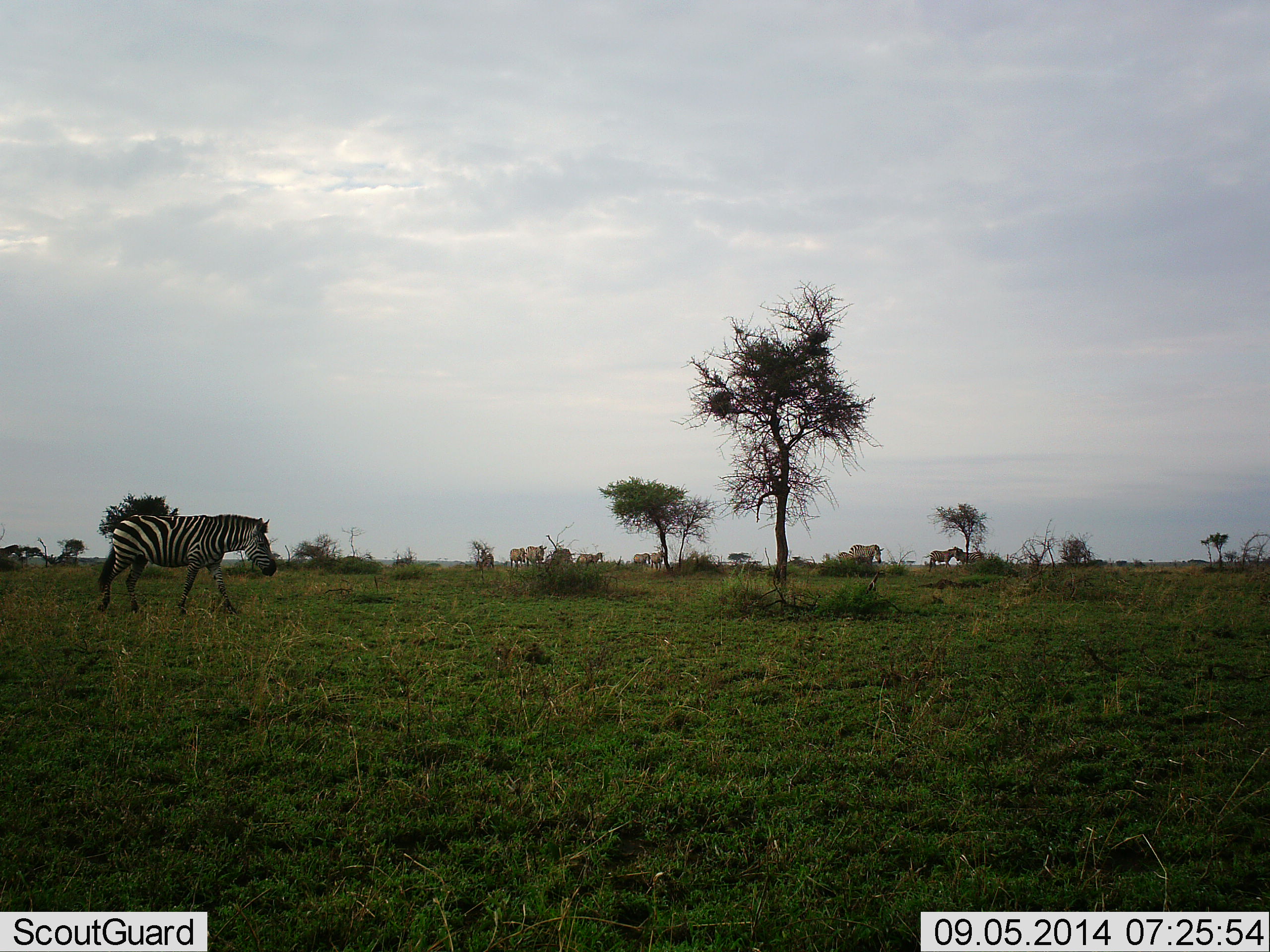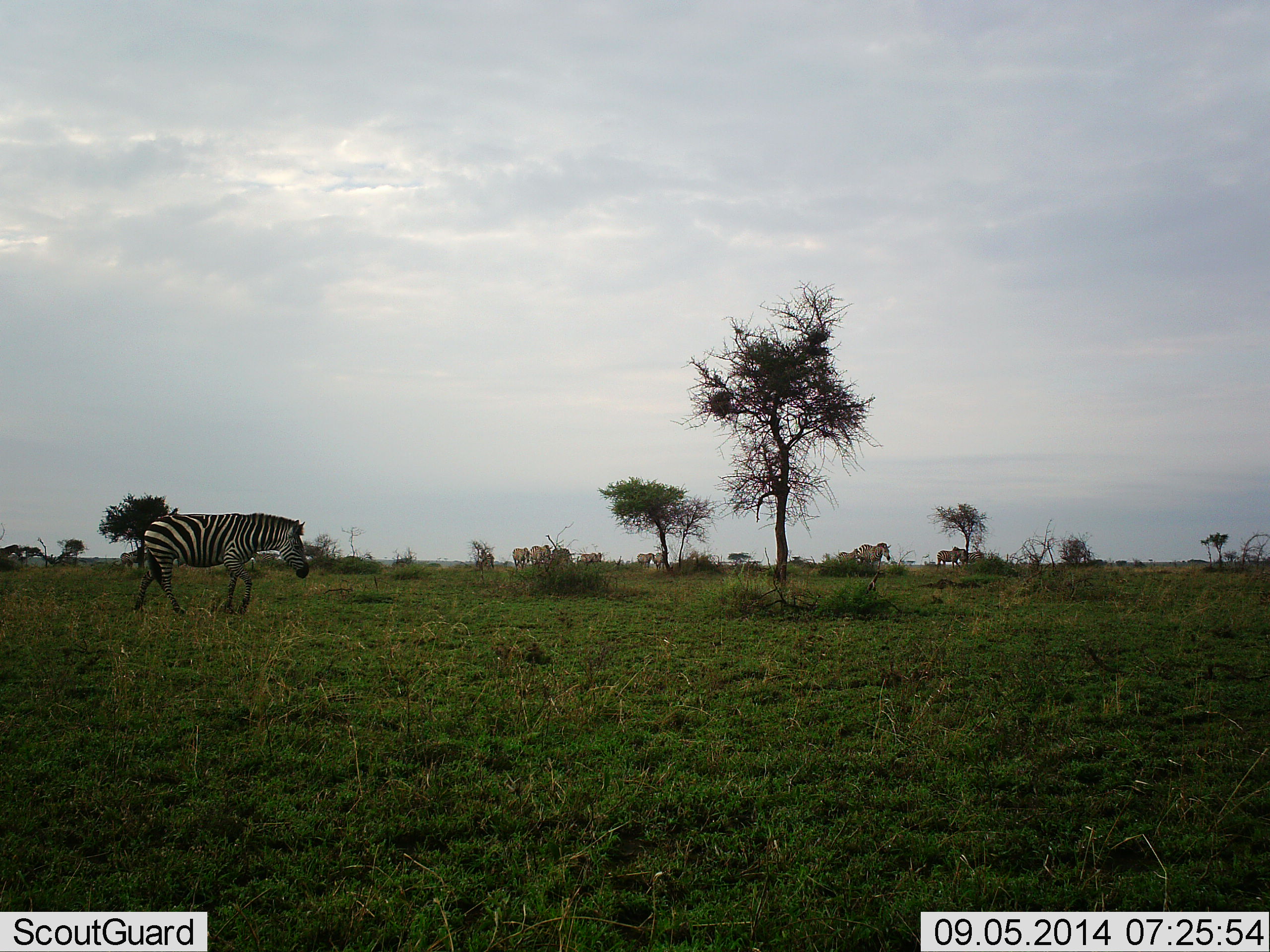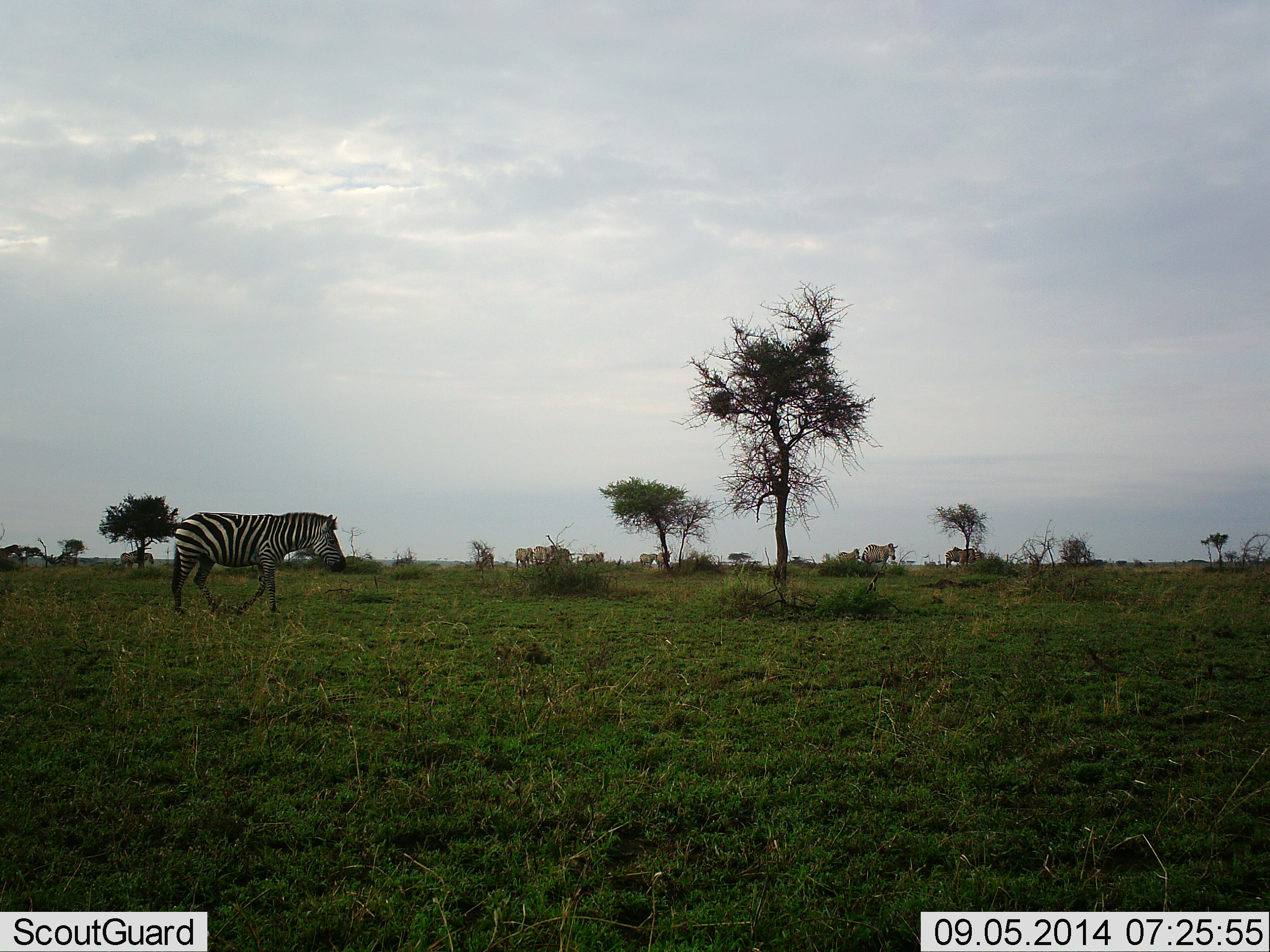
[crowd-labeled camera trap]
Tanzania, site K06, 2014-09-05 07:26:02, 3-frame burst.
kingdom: Animalia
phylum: Chordata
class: Mammalia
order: Perissodactyla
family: Equidae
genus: Equus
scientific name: Equus quagga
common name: plains zebra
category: zebra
Zebra (plains zebra) (Equus quagga), count 7. Behavior (volunteer vote fractions): standing 0%, resting 8%, moving 100%, interacting 0%. Young present (vote fraction): 8%. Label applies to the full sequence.